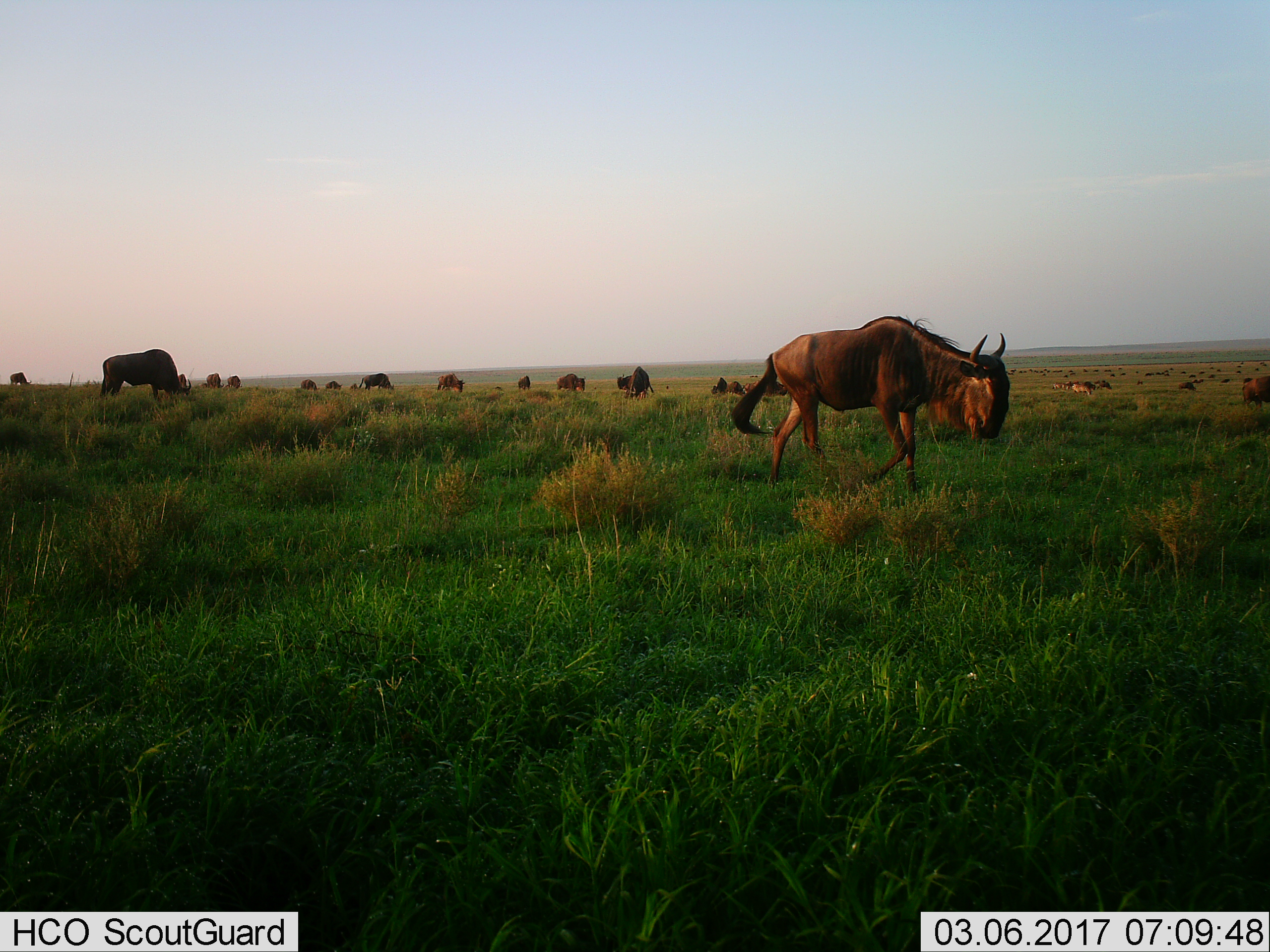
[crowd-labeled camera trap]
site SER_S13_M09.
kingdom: Animalia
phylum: Chordata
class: Mammalia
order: Artiodactyla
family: Bovidae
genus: Connochaetes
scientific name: Connochaetes taurinus taurinus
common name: blue wildebeest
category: wildebeestblue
Wildebeestblue (blue wildebeest) (Connochaetes taurinus taurinus), count 11-50. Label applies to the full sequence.